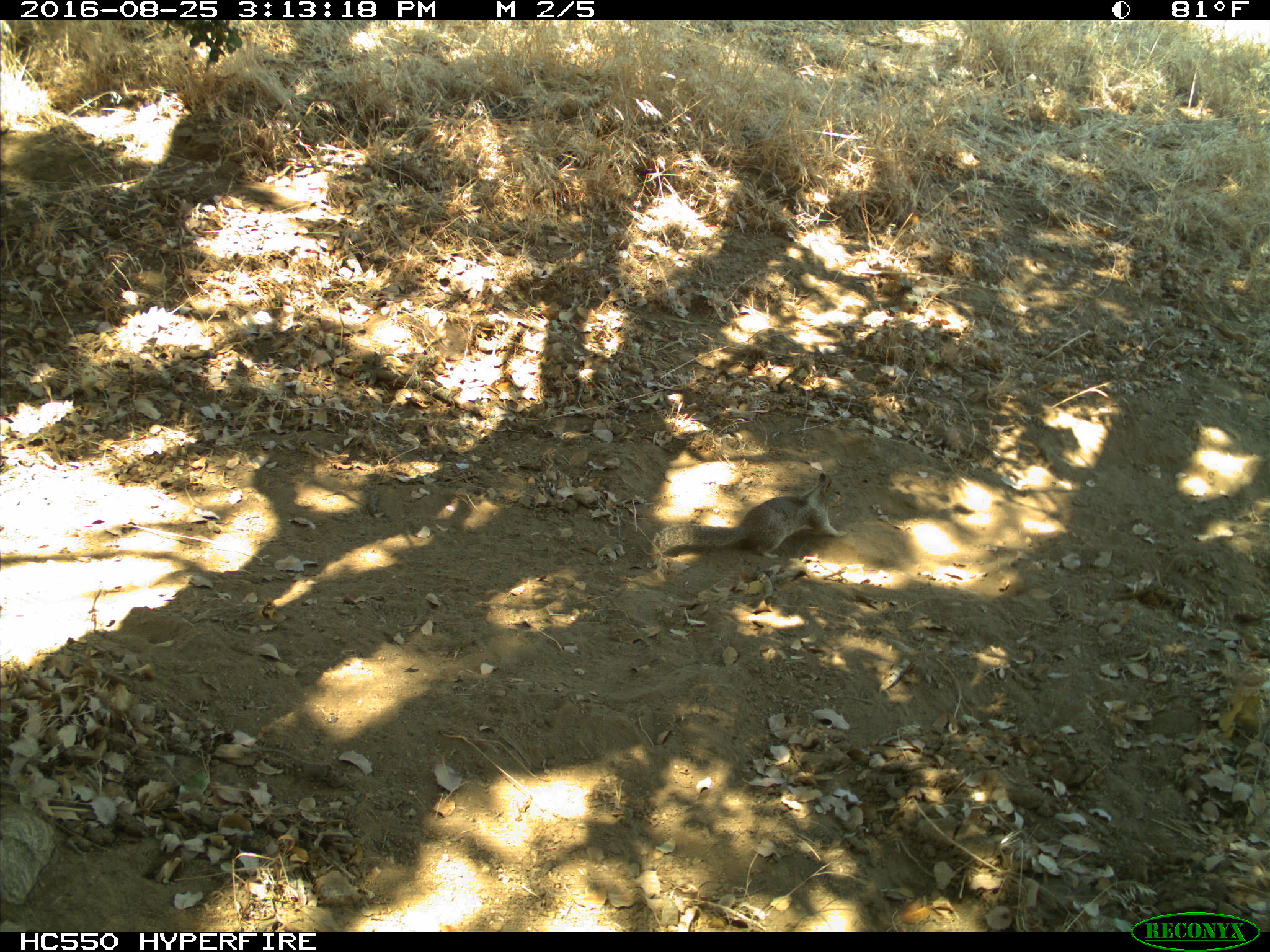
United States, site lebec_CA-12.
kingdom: Animalia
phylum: Chordata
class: Mammalia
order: Rodentia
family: Sciuridae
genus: Otospermophilus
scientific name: Otospermophilus beecheyi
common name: california ground squirrel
Otospermophilus beecheyi (california ground squirrel).